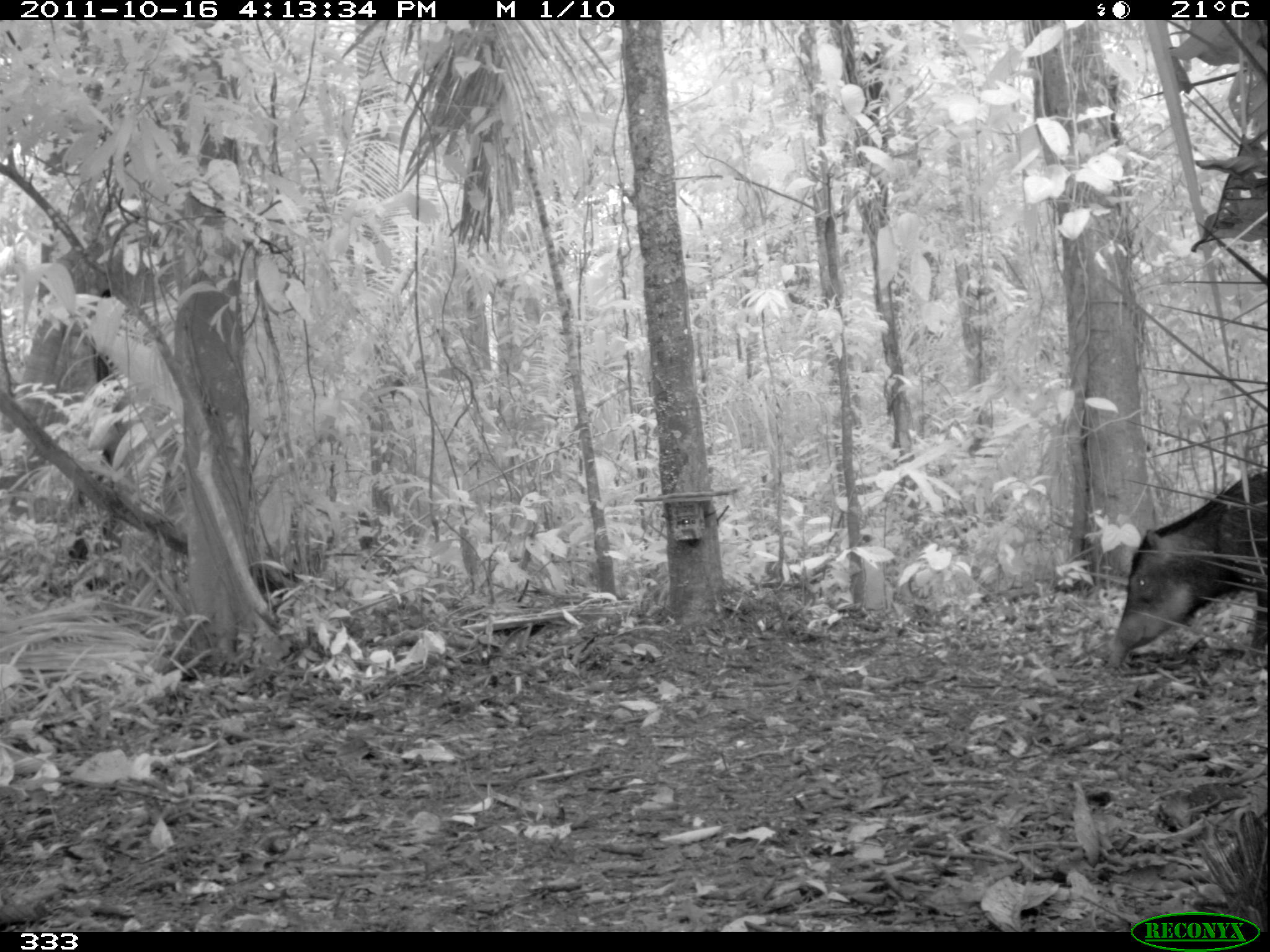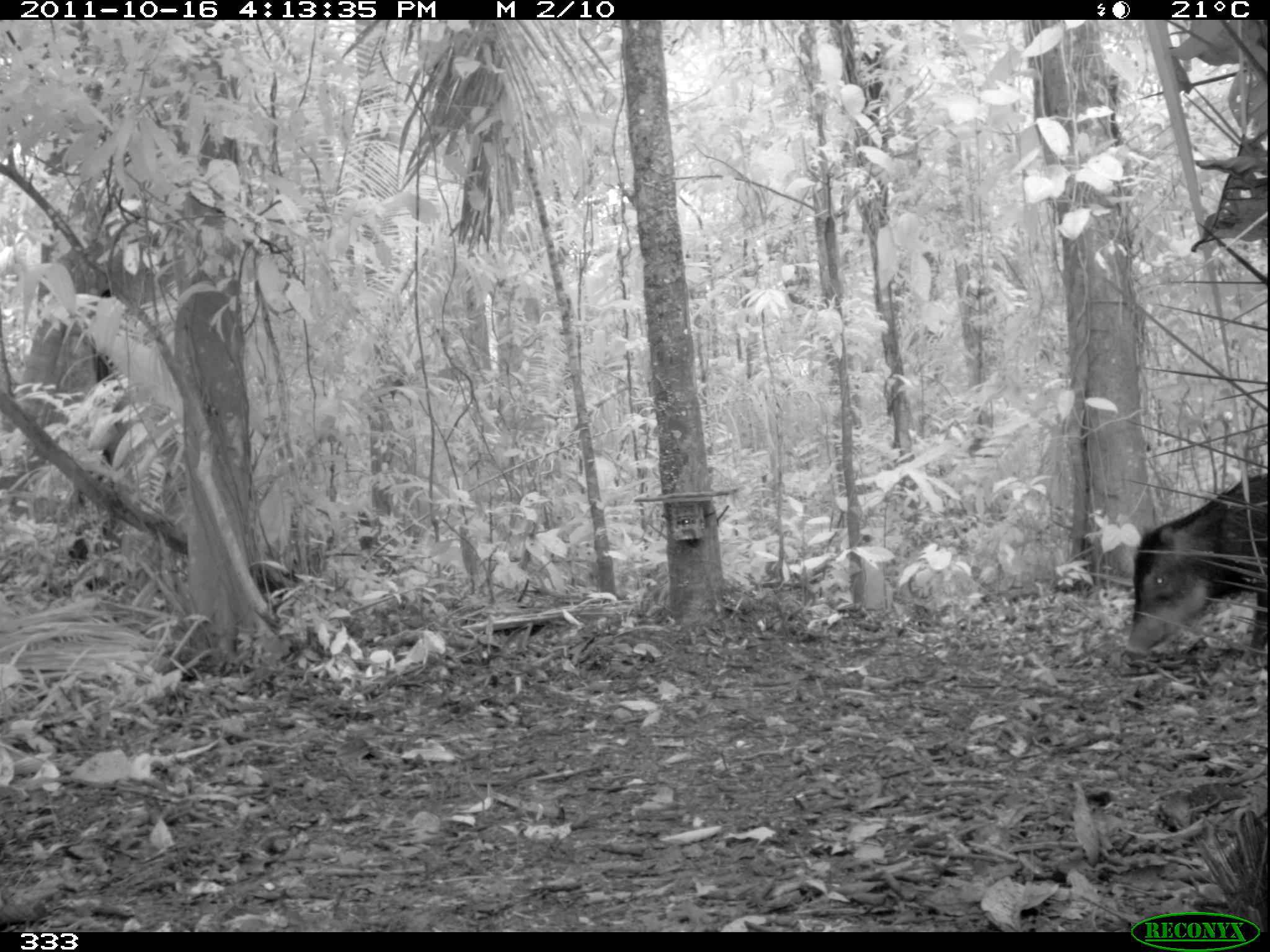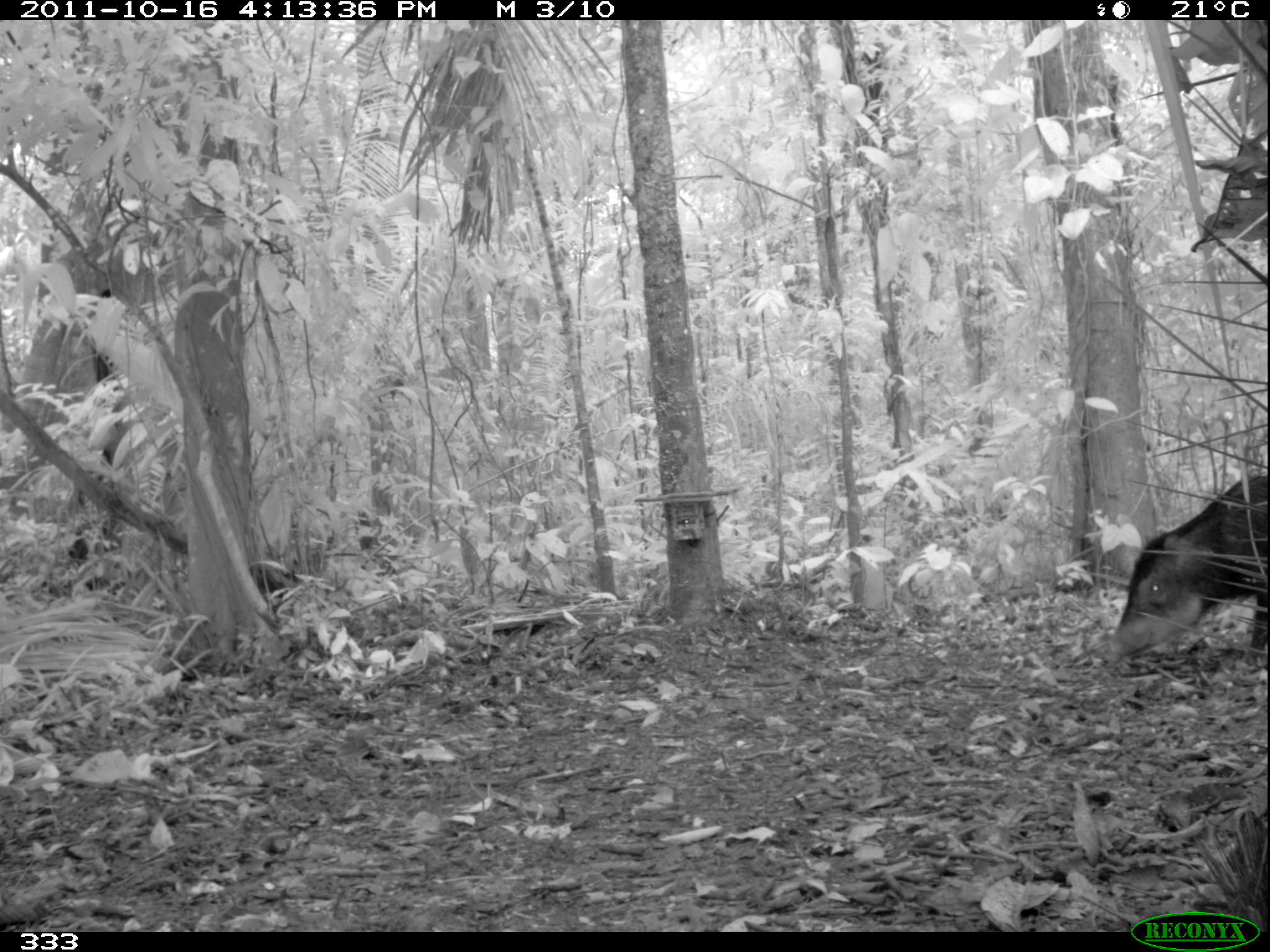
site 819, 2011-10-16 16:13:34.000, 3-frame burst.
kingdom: Animalia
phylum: Chordata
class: Mammalia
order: Artiodactyla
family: Tayassuidae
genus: Tayassu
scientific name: Tayassu pecari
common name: white-lipped peccary